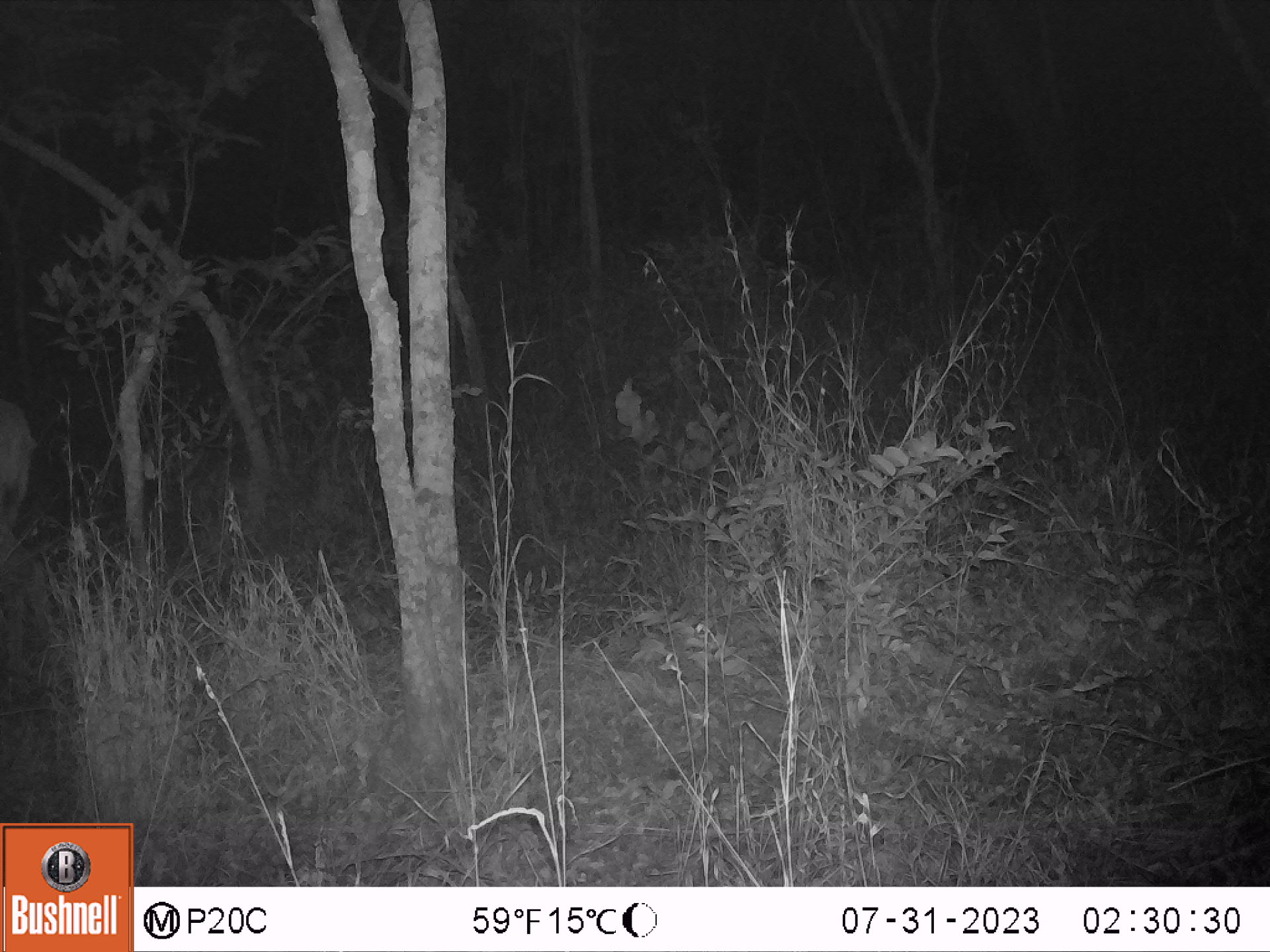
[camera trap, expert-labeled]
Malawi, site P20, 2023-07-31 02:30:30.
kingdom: Animalia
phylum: Chordata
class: Mammalia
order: Artiodactyla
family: Bovidae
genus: Tragelaphus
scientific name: Tragelaphus strepsiceros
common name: greater kudu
Greater kudu (Tragelaphus strepsiceros), count 1.